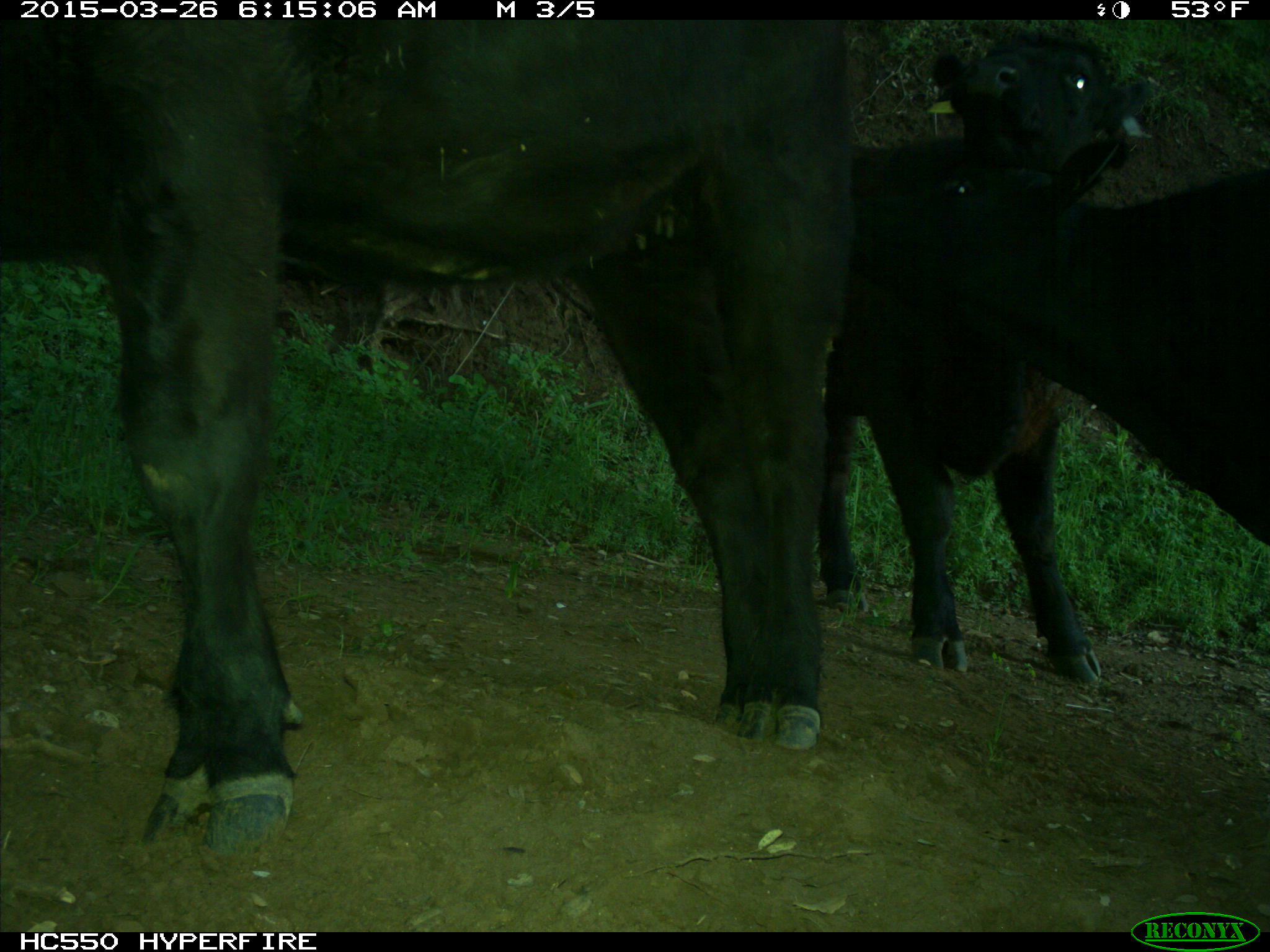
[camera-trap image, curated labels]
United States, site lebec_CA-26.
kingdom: Animalia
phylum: Chordata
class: Mammalia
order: Artiodactyla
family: Bovidae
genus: Bos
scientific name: Bos taurus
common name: domestic cow